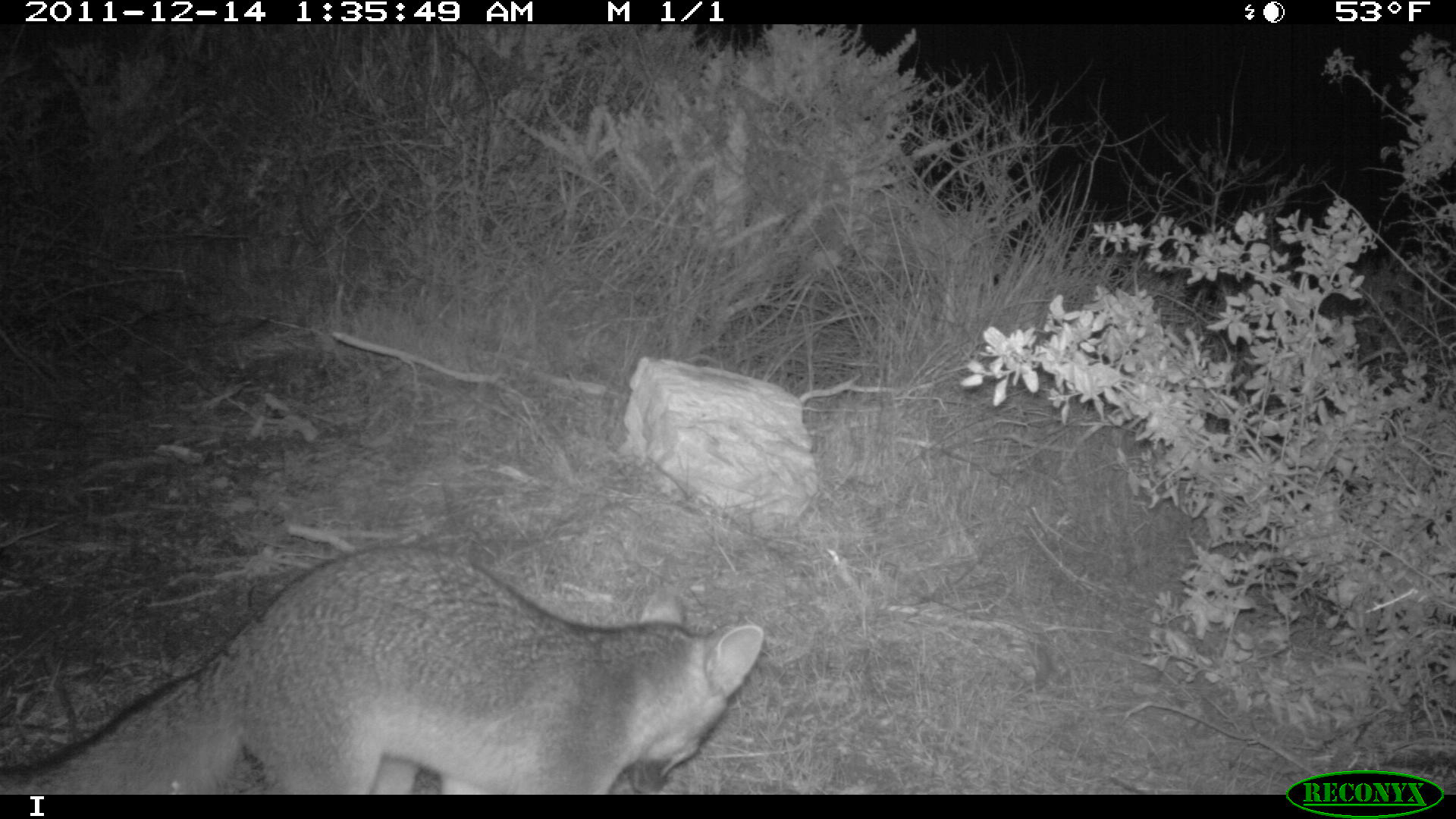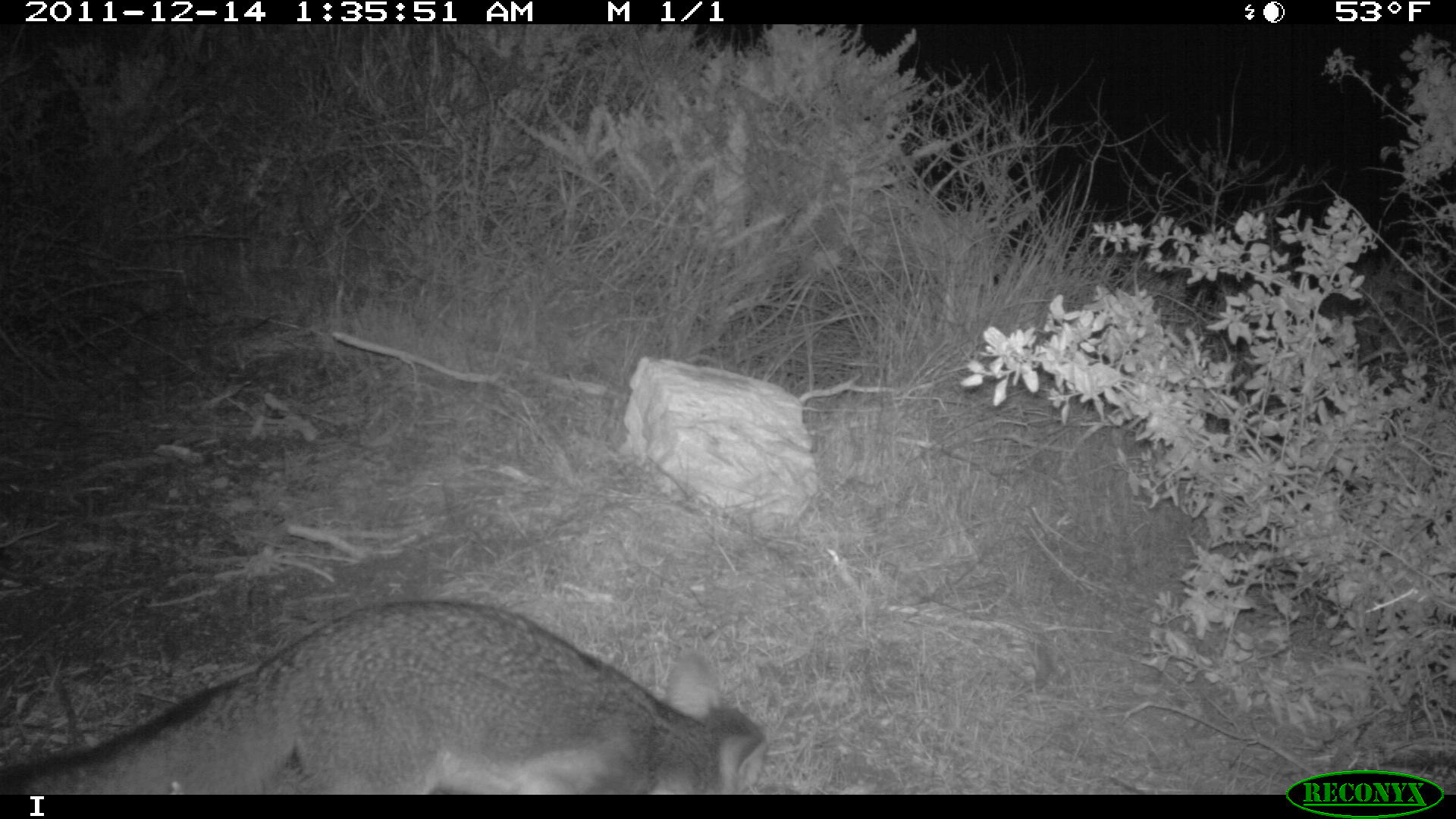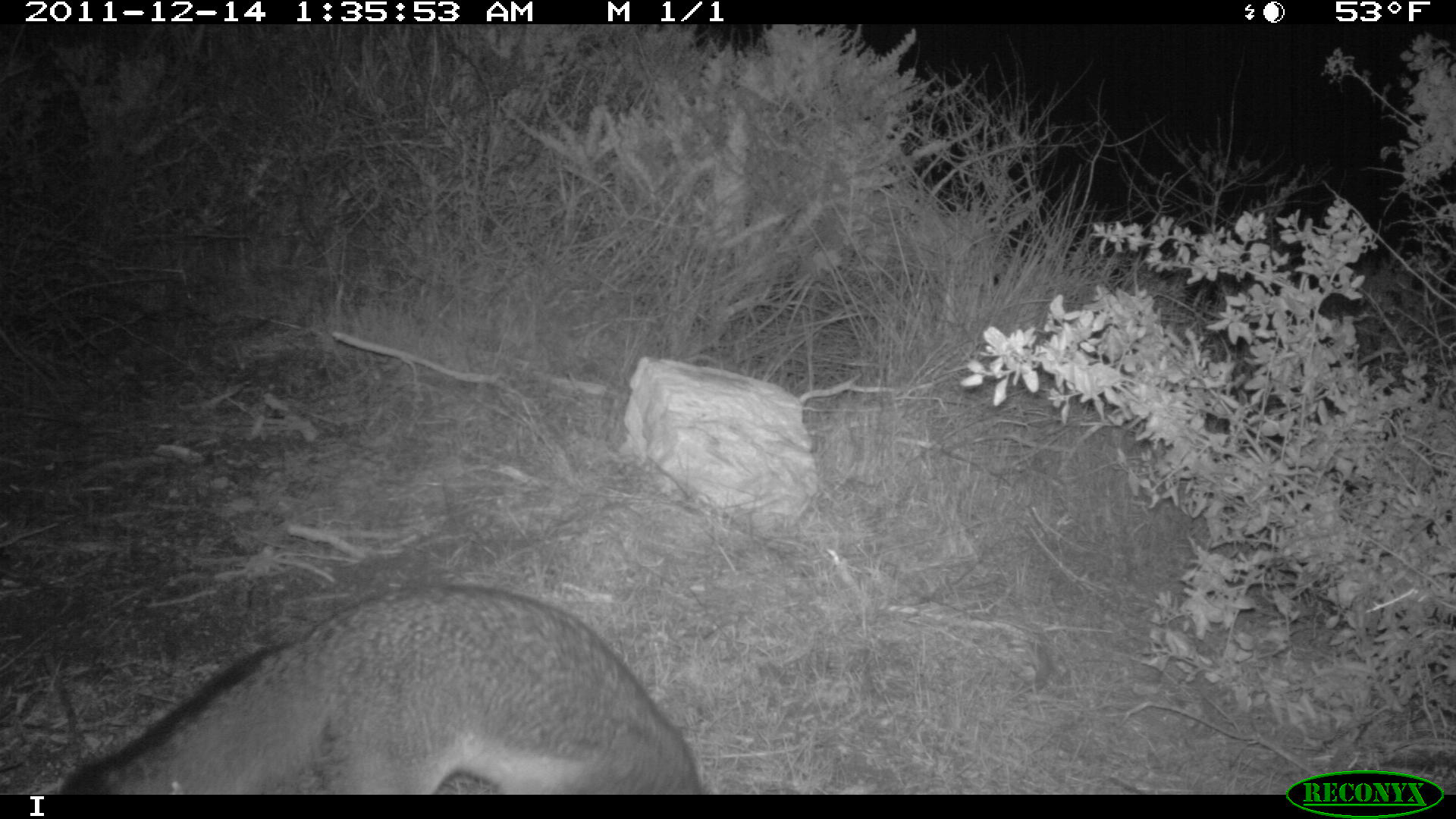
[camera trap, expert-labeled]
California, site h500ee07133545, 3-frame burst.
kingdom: Animalia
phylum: Chordata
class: Mammalia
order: Carnivora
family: Canidae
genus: Urocyon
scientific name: Urocyon littoralis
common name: island fox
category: fox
Fox (island fox) (Urocyon littoralis).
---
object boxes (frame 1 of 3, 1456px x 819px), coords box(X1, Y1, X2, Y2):
fox: box(0, 544, 764, 792)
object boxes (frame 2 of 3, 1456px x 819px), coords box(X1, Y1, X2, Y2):
fox: box(0, 592, 766, 795)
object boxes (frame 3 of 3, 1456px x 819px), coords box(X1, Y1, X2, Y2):
fox: box(58, 585, 702, 793)